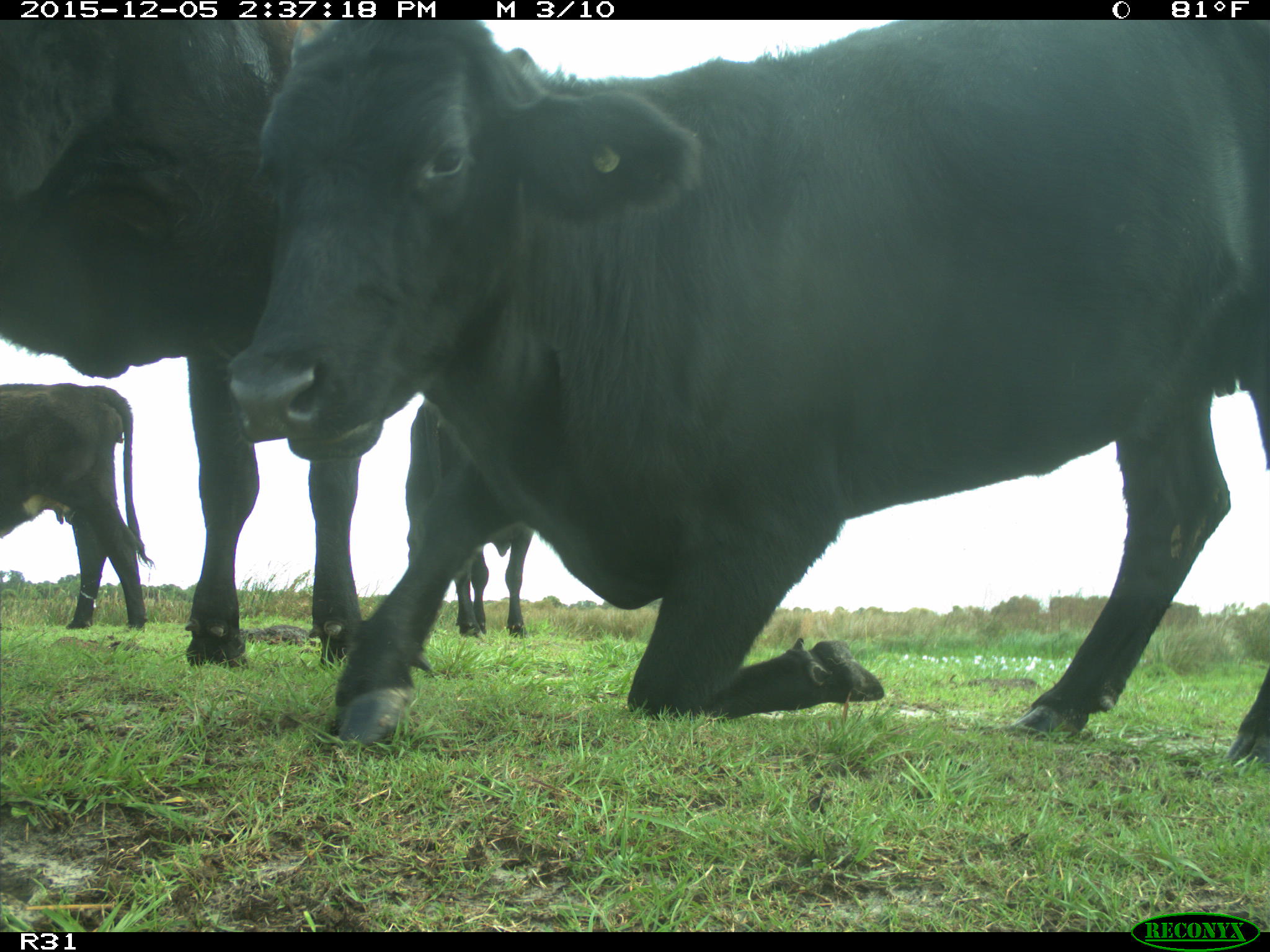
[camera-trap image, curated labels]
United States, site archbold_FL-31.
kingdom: Animalia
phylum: Chordata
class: Mammalia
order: Artiodactyla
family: Bovidae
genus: Bos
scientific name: Bos taurus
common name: domestic cow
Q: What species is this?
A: Bos taurus (domestic cow).